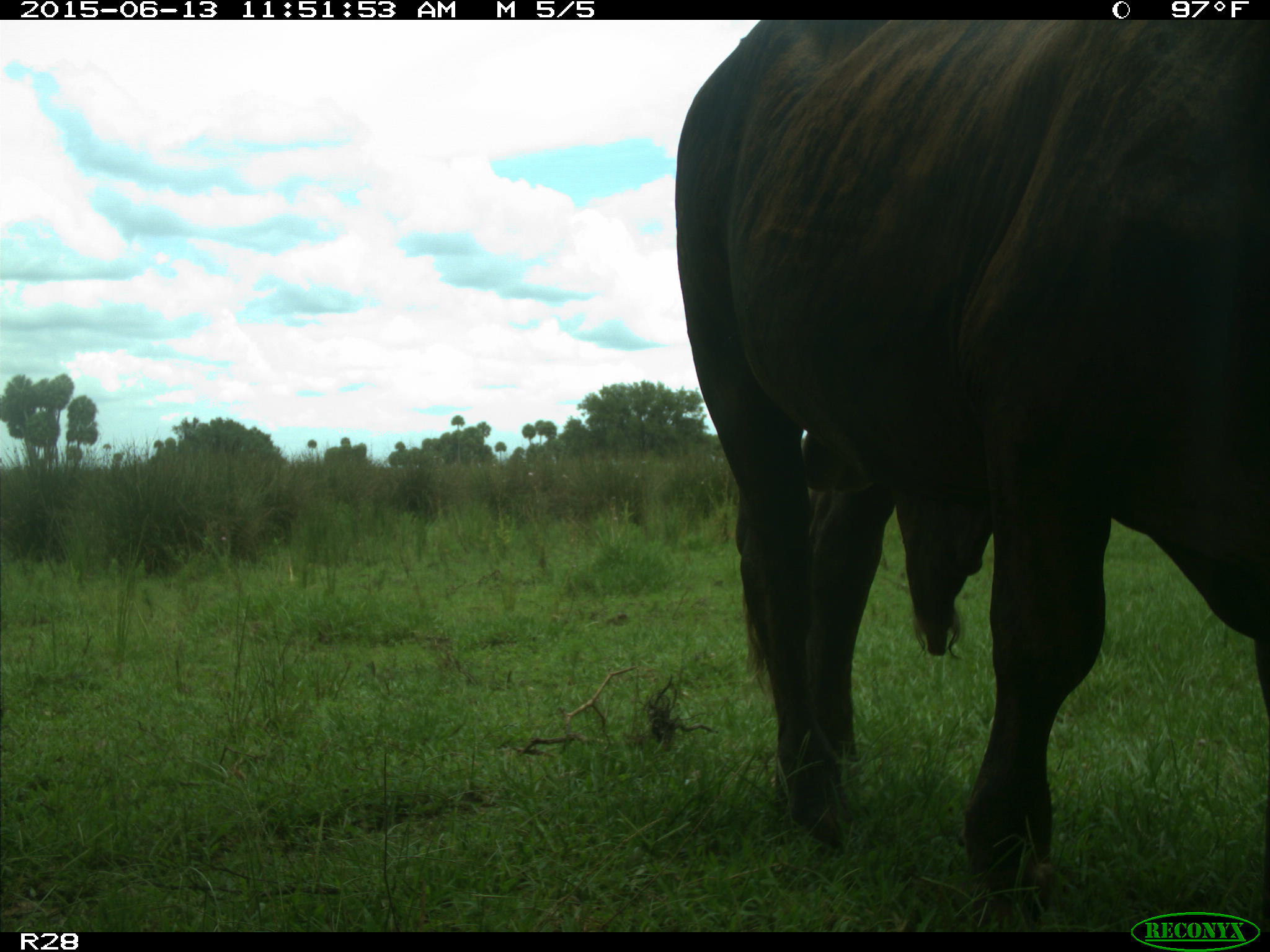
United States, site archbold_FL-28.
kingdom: Animalia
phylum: Chordata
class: Mammalia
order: Artiodactyla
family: Bovidae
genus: Bos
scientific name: Bos taurus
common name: domestic cow